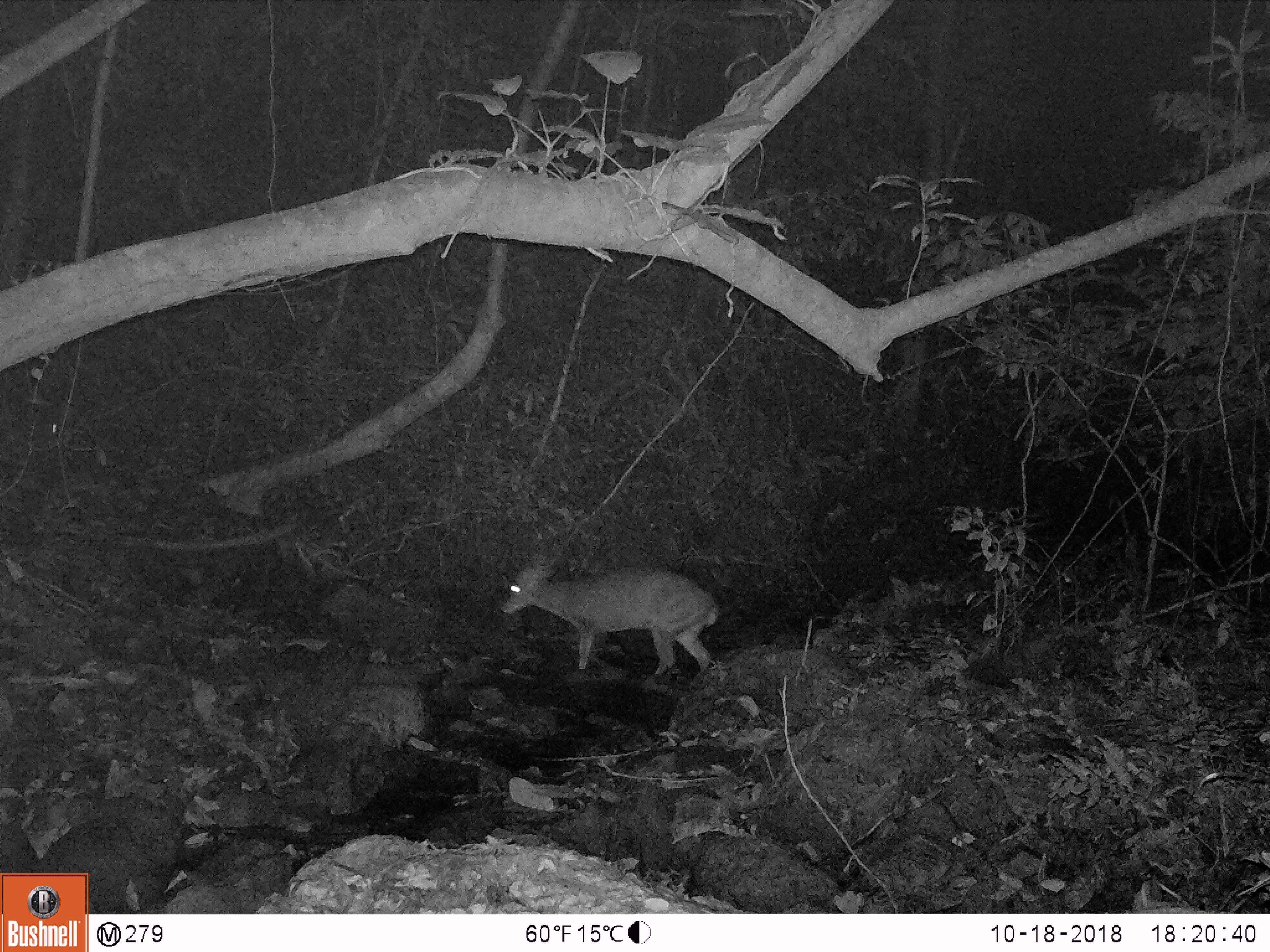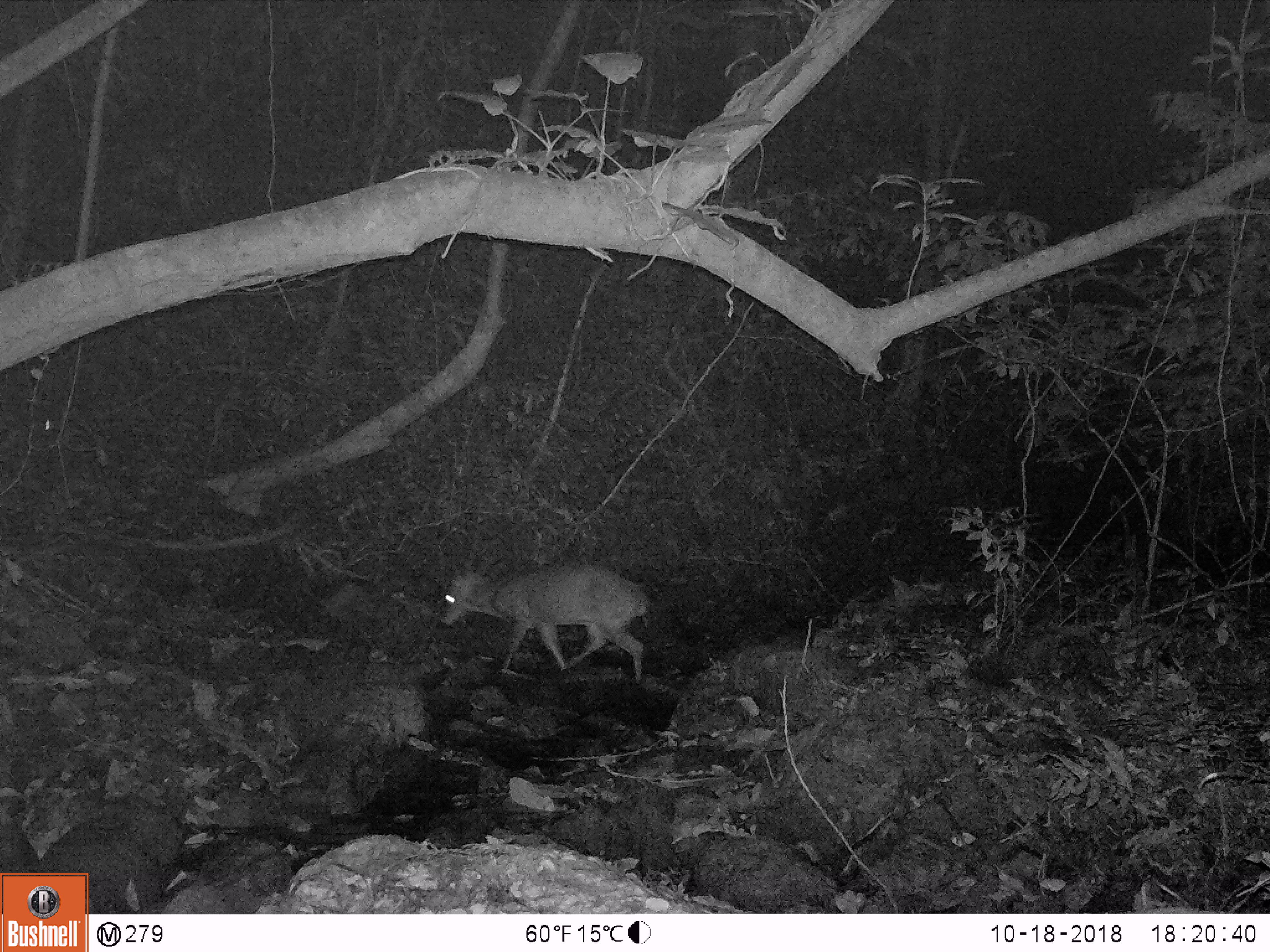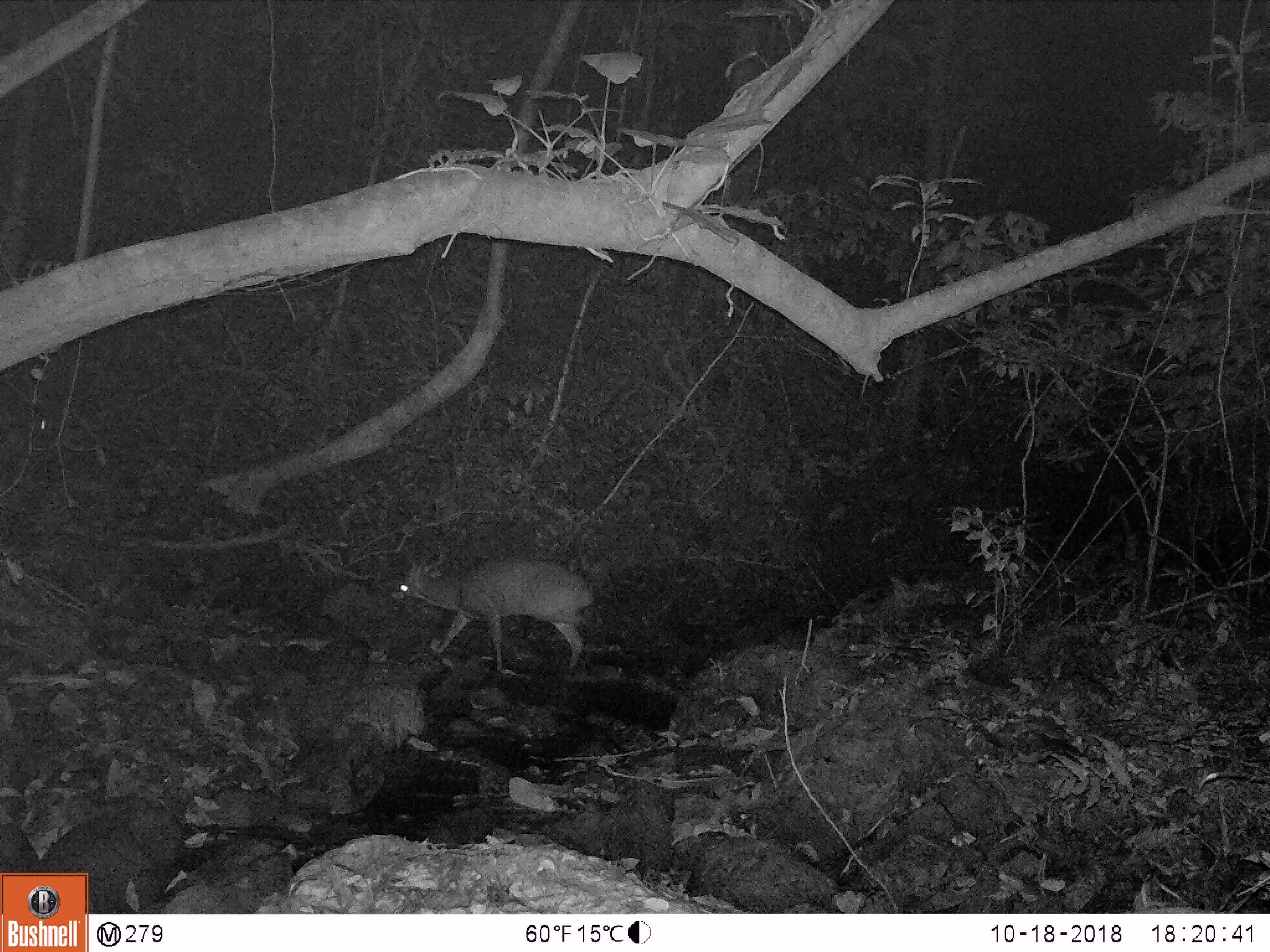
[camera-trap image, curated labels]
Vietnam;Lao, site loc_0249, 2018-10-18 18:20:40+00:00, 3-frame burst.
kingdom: Animalia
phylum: Chordata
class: Mammalia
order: Artiodactyla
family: Cervidae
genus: Muntiacus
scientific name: Muntiacus vuquangensis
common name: large-antlered muntjac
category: large antlered muntjac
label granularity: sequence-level